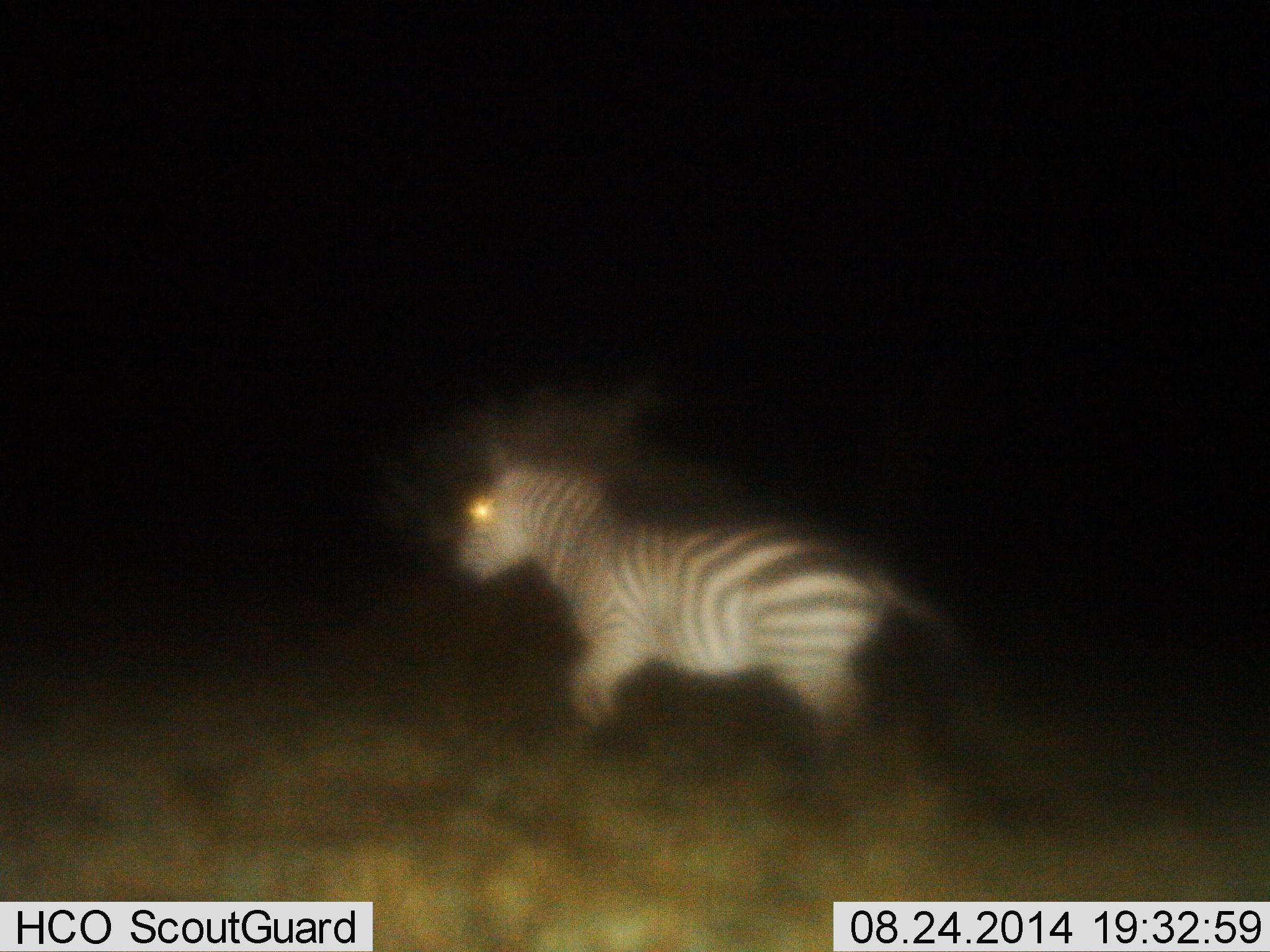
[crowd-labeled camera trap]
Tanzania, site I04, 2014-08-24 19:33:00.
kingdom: Animalia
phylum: Chordata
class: Mammalia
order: Perissodactyla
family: Equidae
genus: Equus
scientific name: Equus quagga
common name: plains zebra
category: zebra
Zebra (plains zebra) (Equus quagga), count 1. Behavior (volunteer vote fractions): standing 30%, resting 0%, moving 80%, interacting 0%. Young present (vote fraction): 0%. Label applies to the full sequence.